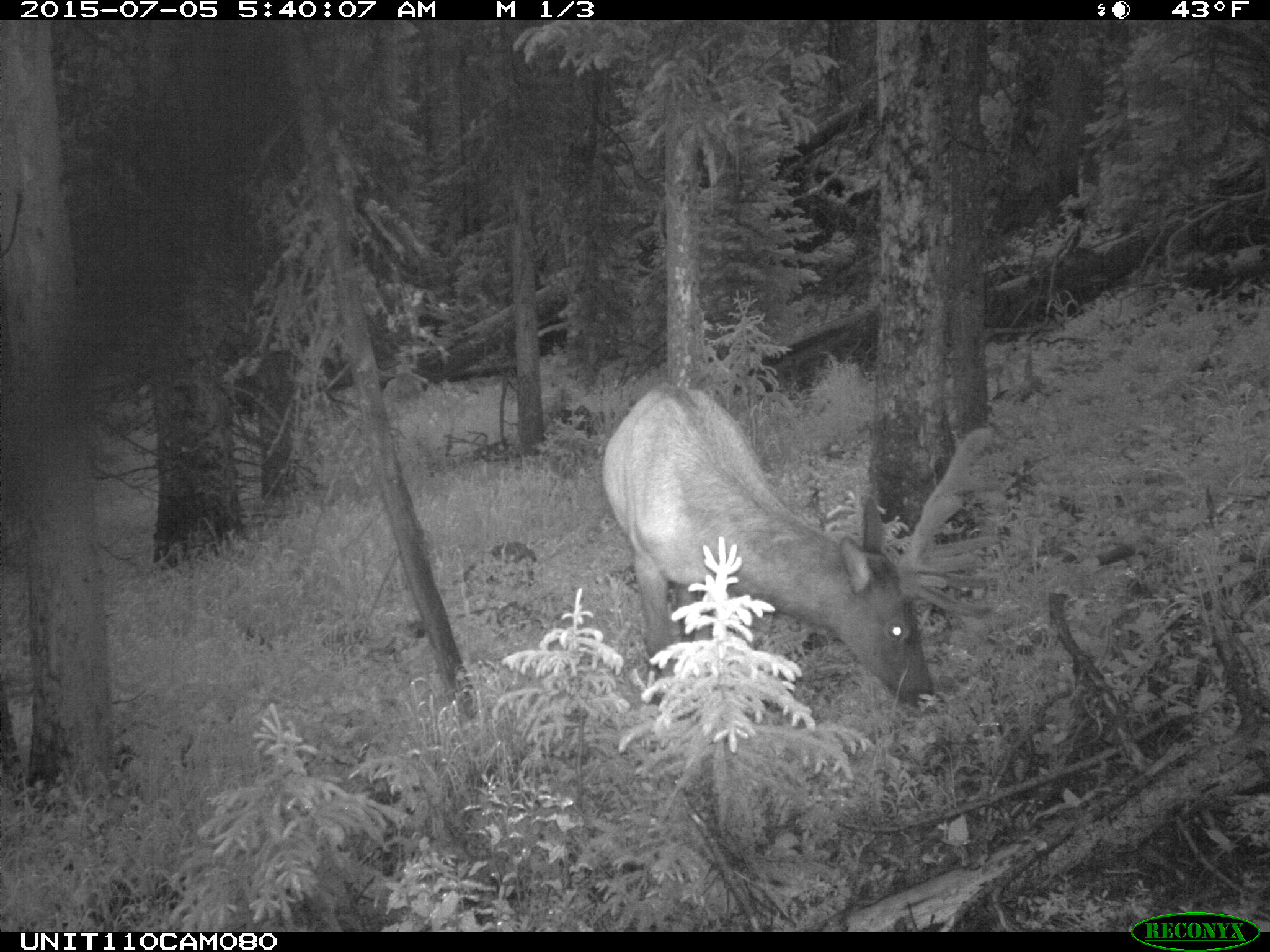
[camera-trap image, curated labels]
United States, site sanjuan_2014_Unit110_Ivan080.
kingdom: Animalia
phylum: Chordata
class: Mammalia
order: Artiodactyla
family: Cervidae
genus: Cervus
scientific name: Cervus elaphus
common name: red deer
Cervus elaphus (red deer).